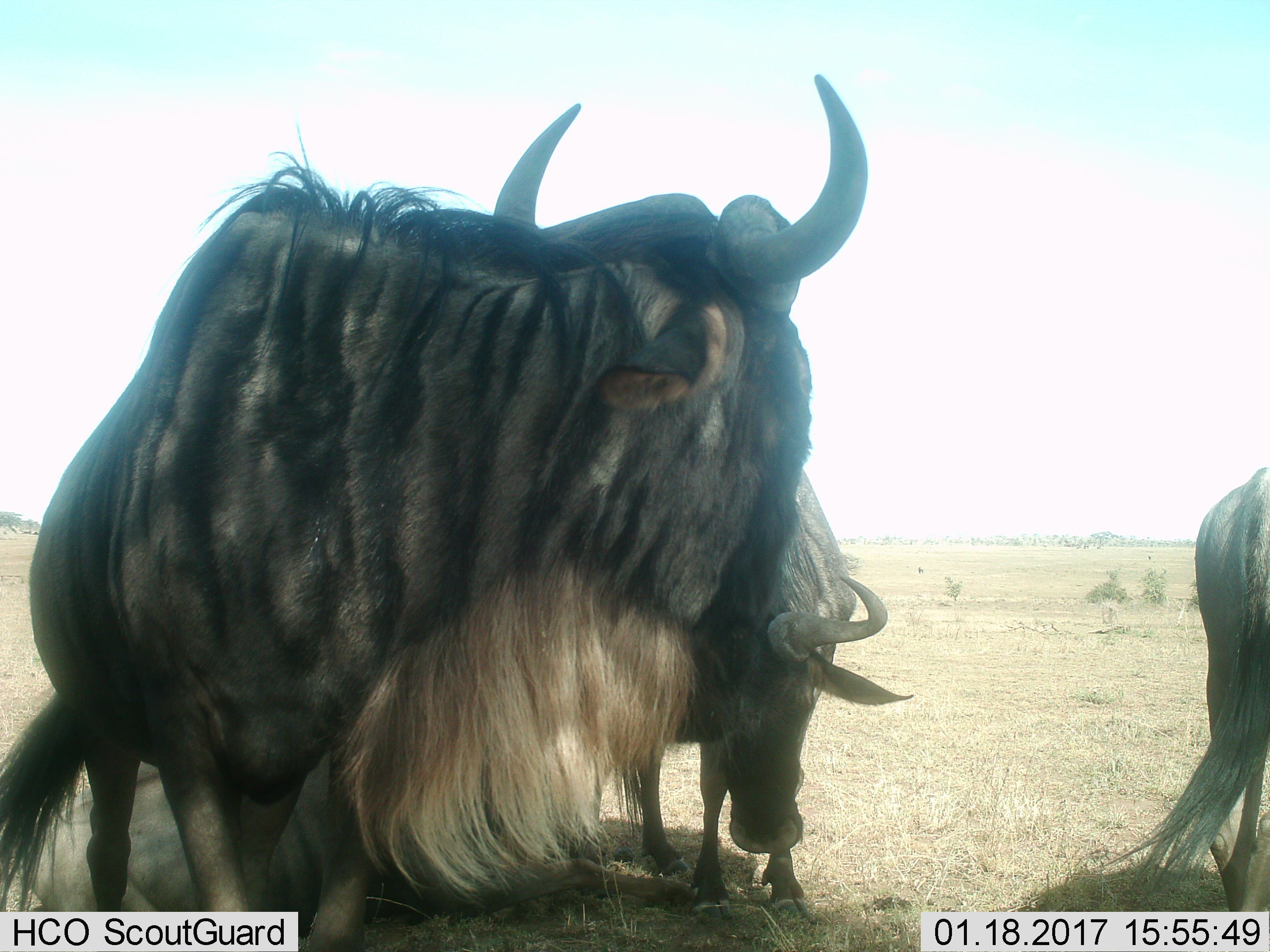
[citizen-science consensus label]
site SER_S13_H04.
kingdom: Animalia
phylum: Chordata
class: Mammalia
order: Artiodactyla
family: Bovidae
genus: Connochaetes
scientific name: Connochaetes taurinus taurinus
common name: blue wildebeest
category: wildebeestblue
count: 4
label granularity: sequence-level